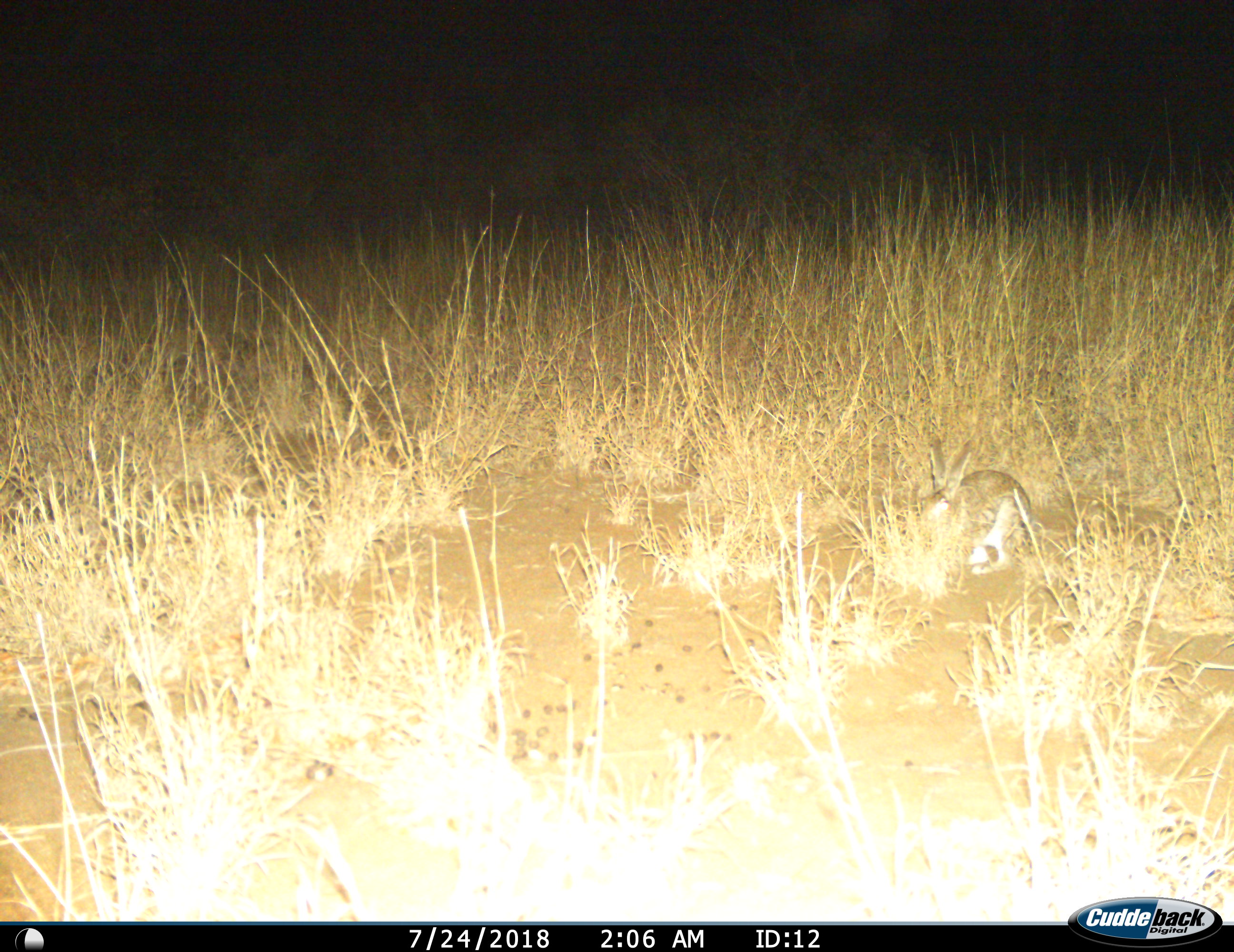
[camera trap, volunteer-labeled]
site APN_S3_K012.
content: unidentified animal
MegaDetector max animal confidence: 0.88